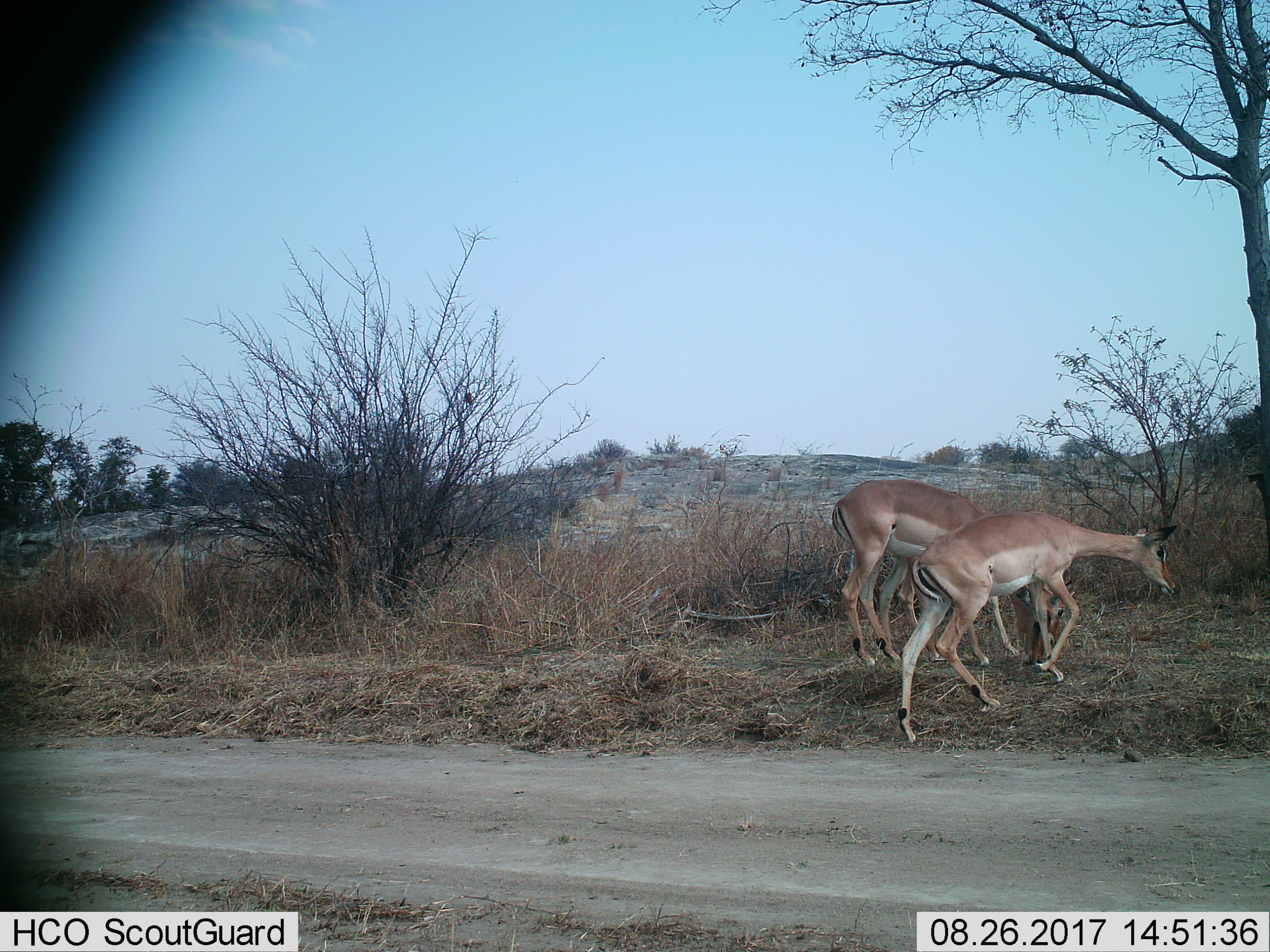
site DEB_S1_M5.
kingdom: Animalia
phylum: Chordata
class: Mammalia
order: Artiodactyla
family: Bovidae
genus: Aepyceros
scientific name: Aepyceros melampus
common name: impala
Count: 3.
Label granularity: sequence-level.